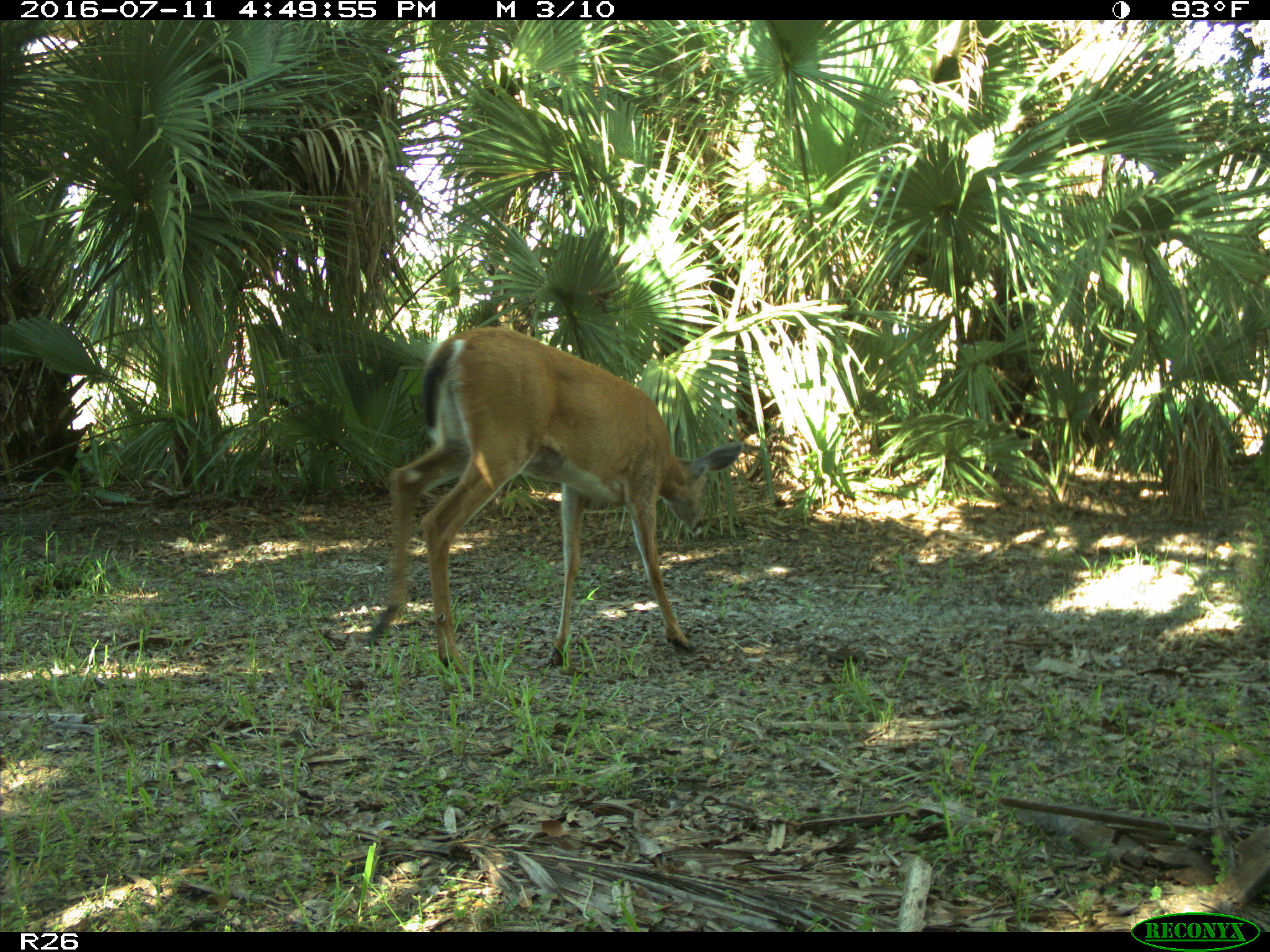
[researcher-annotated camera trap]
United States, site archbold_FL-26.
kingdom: Animalia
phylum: Chordata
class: Mammalia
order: Artiodactyla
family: Cervidae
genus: Odocoileus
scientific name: Odocoileus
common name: deer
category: unidentified deer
Unidentified deer (deer) (Odocoileus).